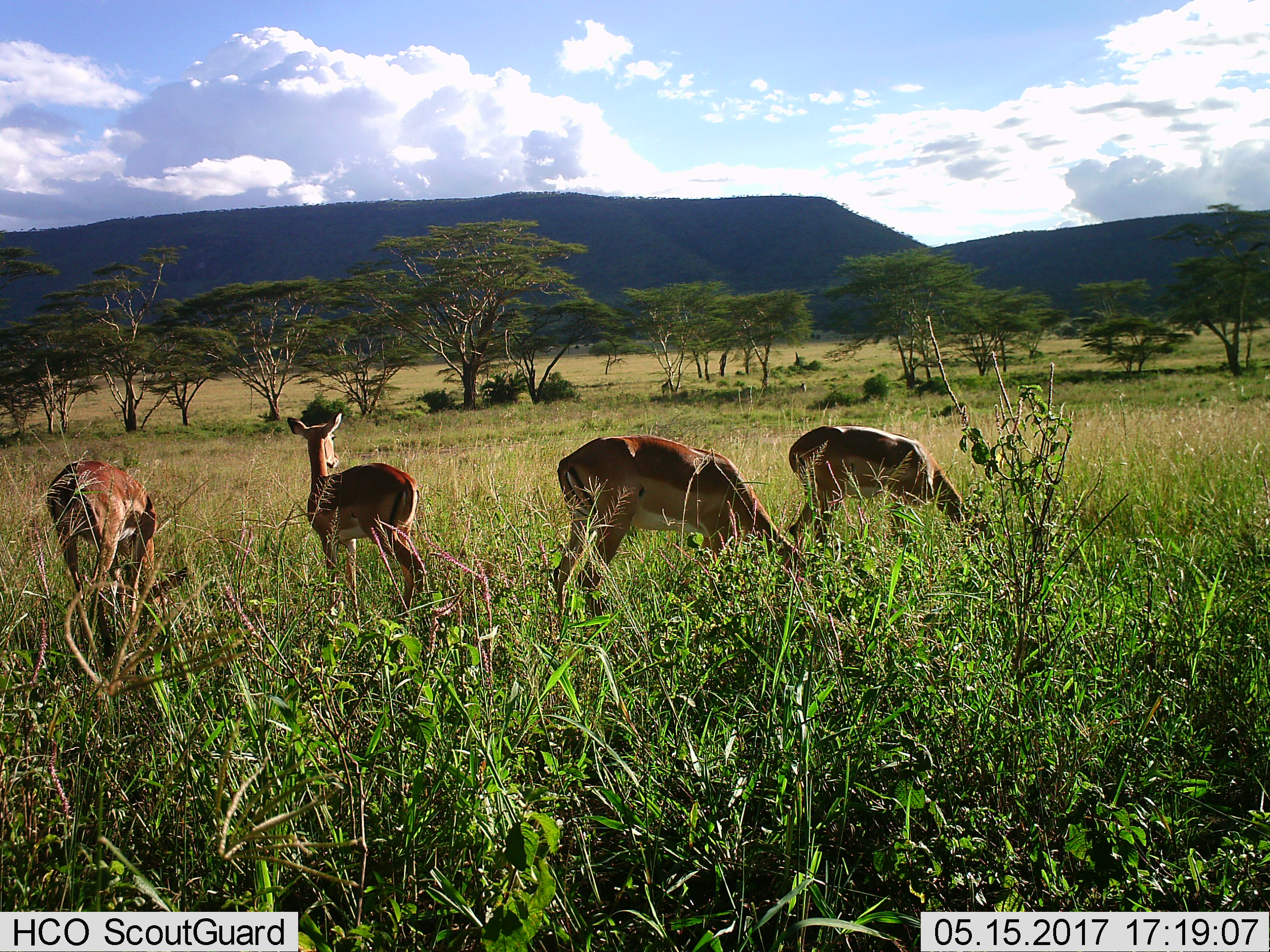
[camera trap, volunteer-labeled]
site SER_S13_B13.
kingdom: Animalia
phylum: Chordata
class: Mammalia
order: Artiodactyla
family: Bovidae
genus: Aepyceros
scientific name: Aepyceros melampus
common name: impala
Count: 4.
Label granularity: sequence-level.